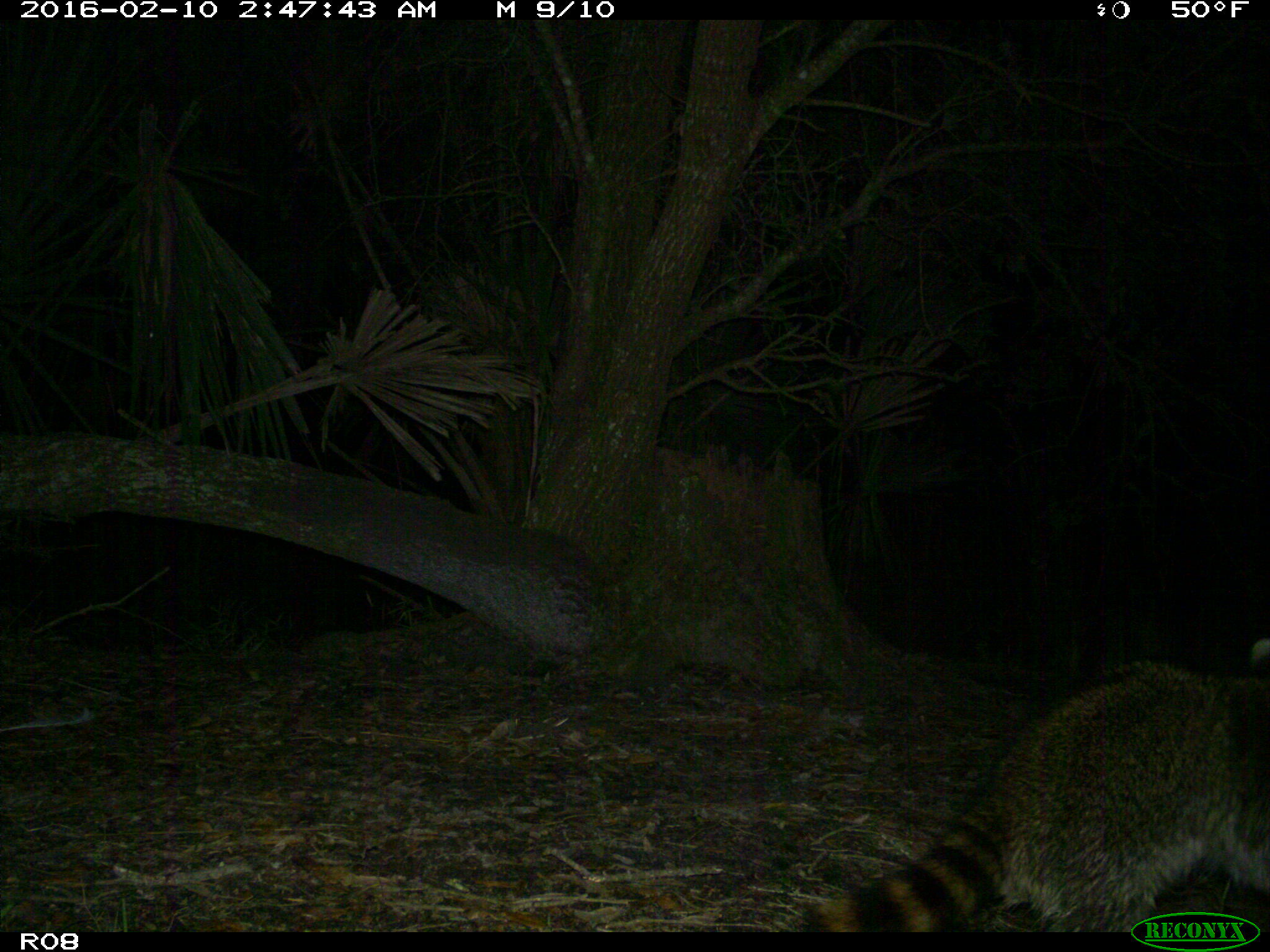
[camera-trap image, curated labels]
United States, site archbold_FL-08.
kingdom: Animalia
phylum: Chordata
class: Mammalia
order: Carnivora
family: Procyonidae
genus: Procyon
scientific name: Procyon lotor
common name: common raccoon